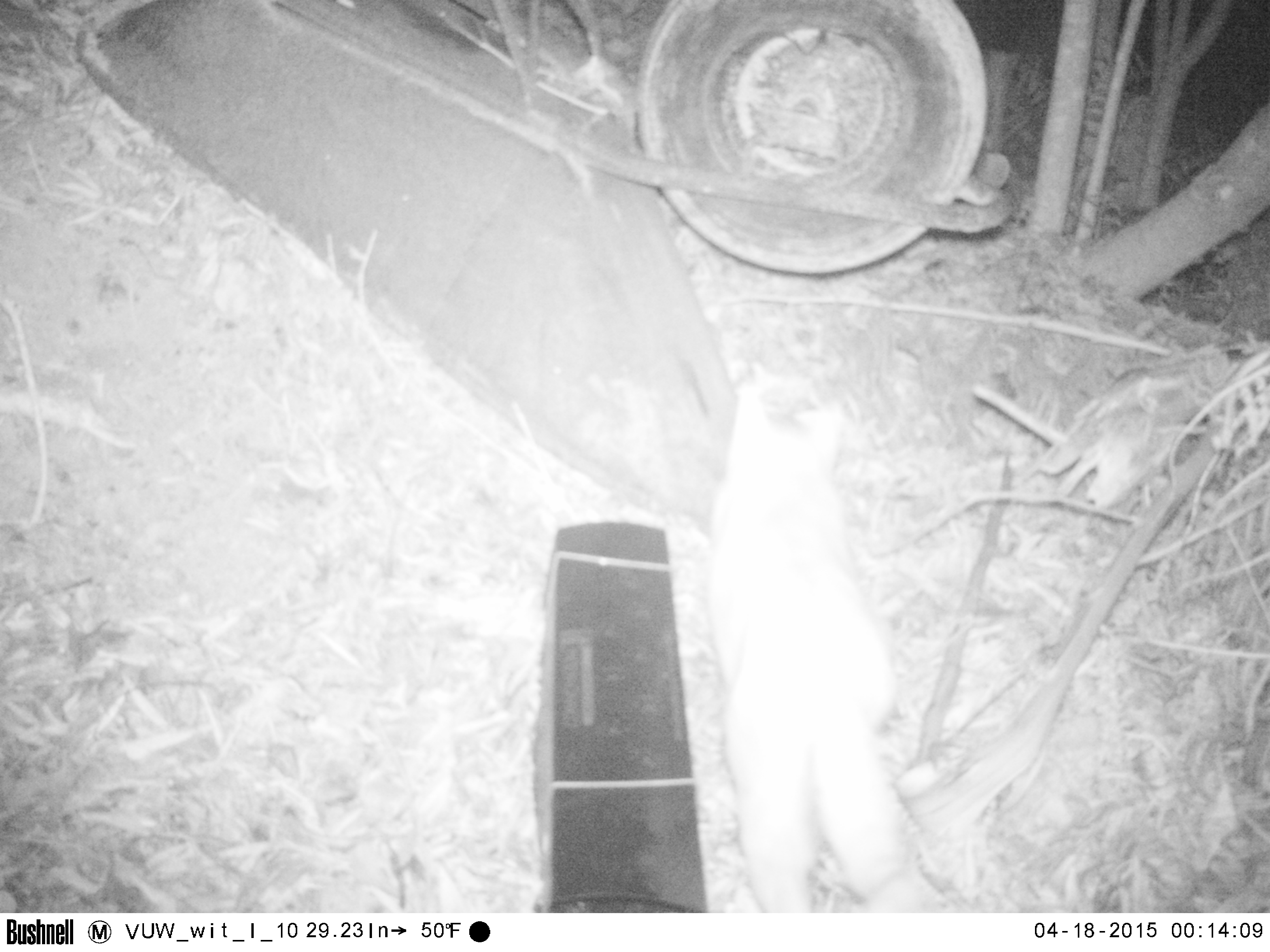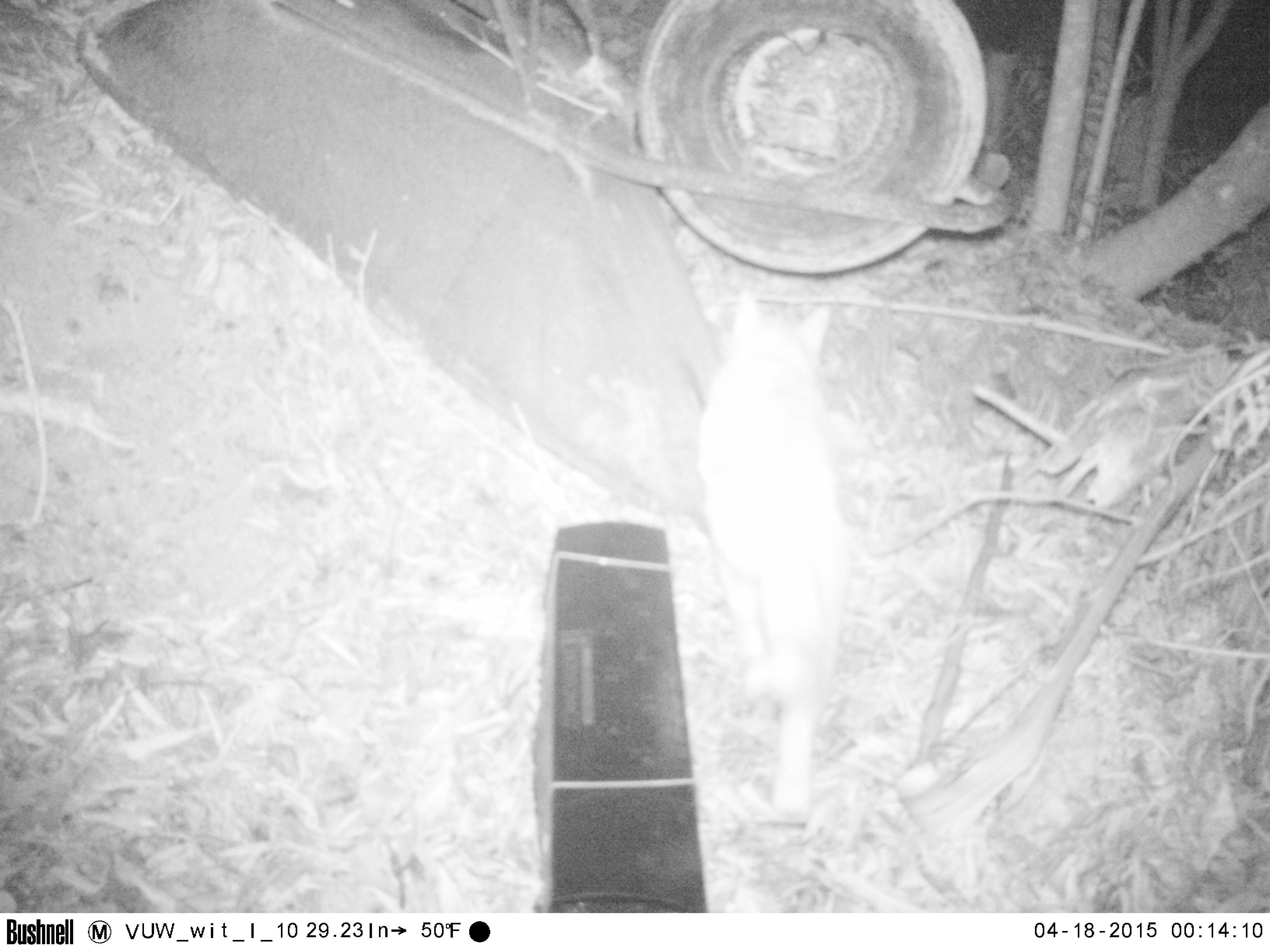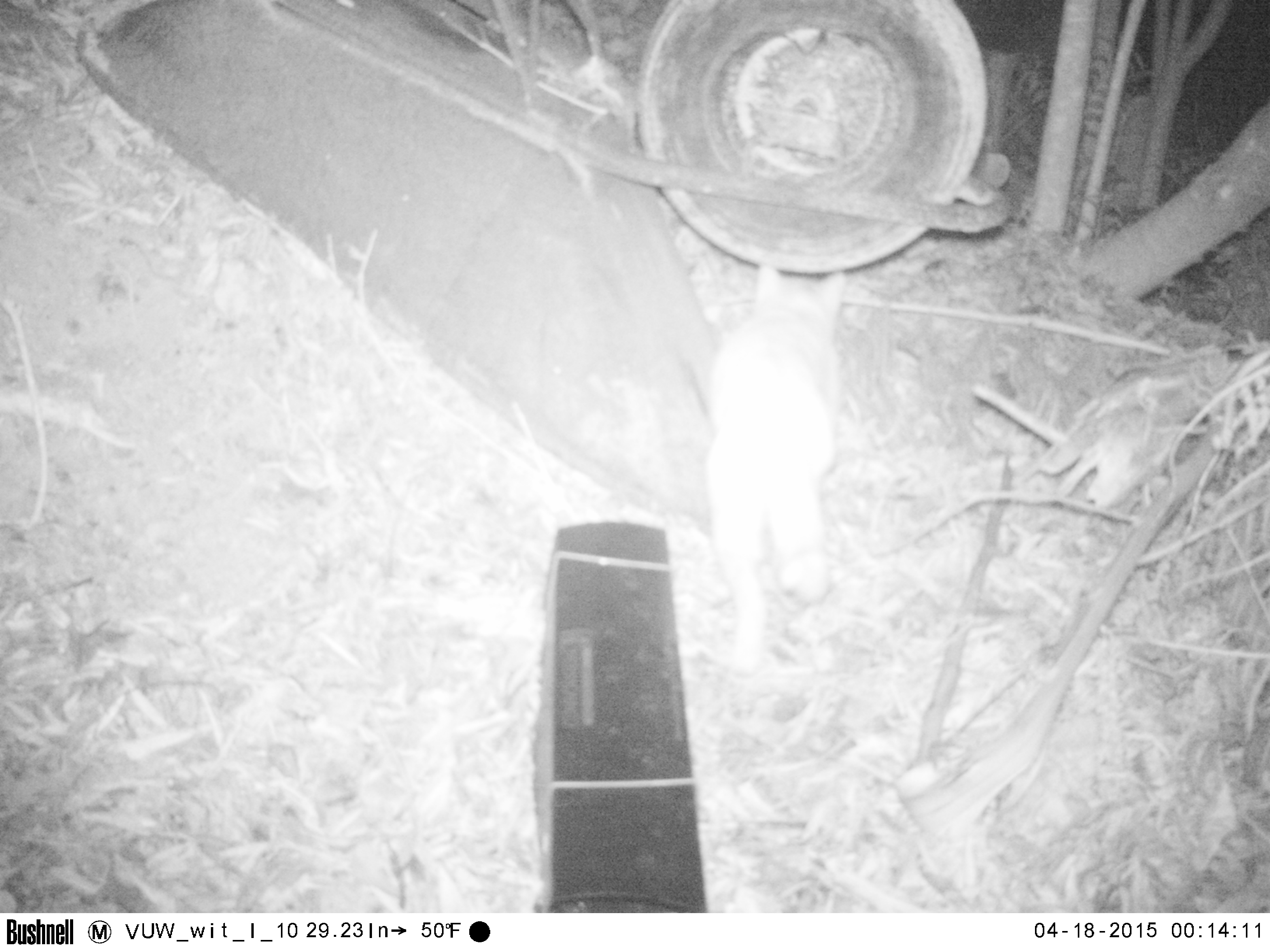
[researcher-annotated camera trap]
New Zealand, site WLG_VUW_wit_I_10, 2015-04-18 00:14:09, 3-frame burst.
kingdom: Animalia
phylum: Chordata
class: Mammalia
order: Carnivora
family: Felidae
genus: Felis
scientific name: Felis catus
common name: domestic cat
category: cat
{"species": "cat (domestic cat) (Felis catus)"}